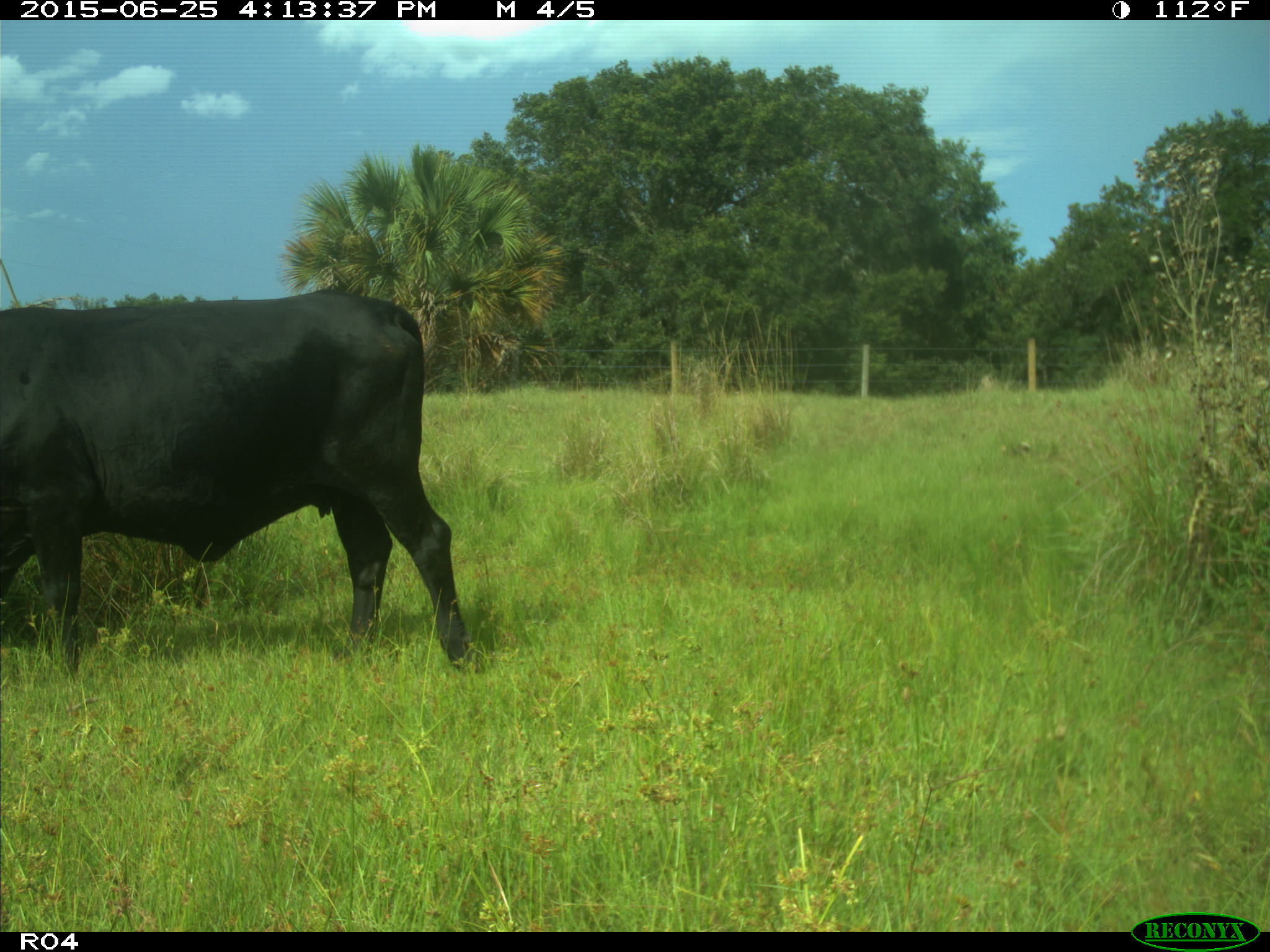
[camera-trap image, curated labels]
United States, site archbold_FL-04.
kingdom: Animalia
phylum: Chordata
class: Mammalia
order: Artiodactyla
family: Bovidae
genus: Bos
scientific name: Bos taurus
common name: domestic cow